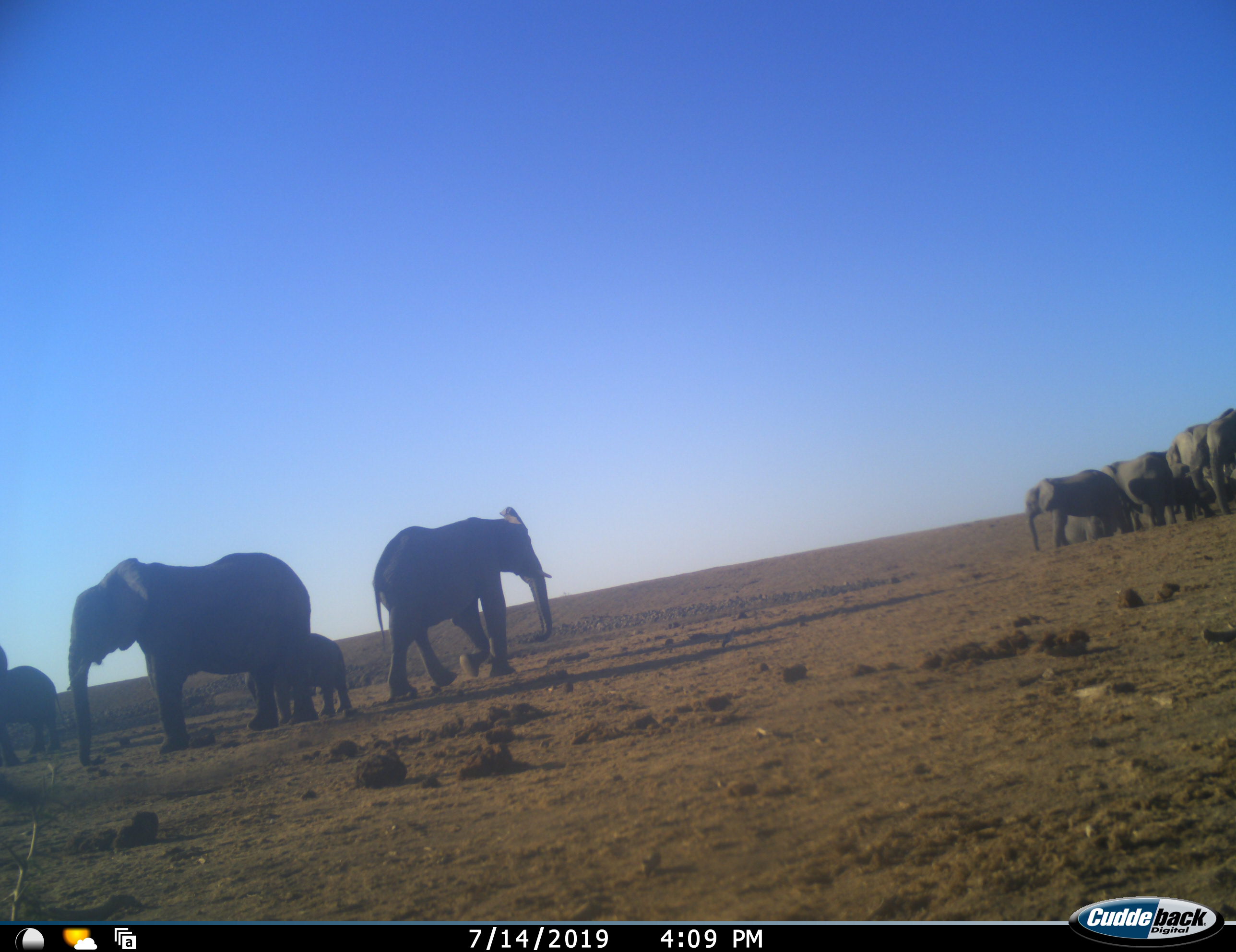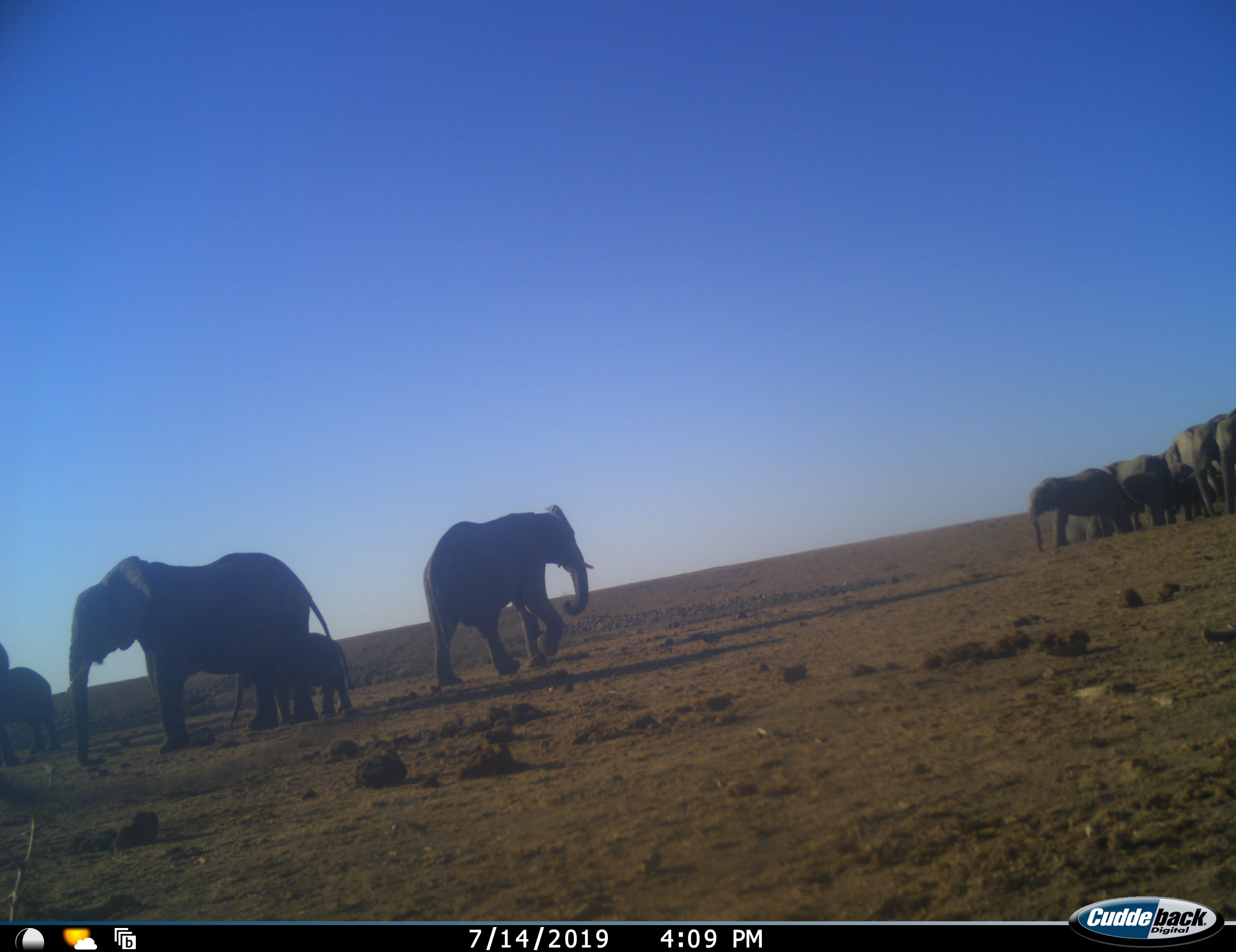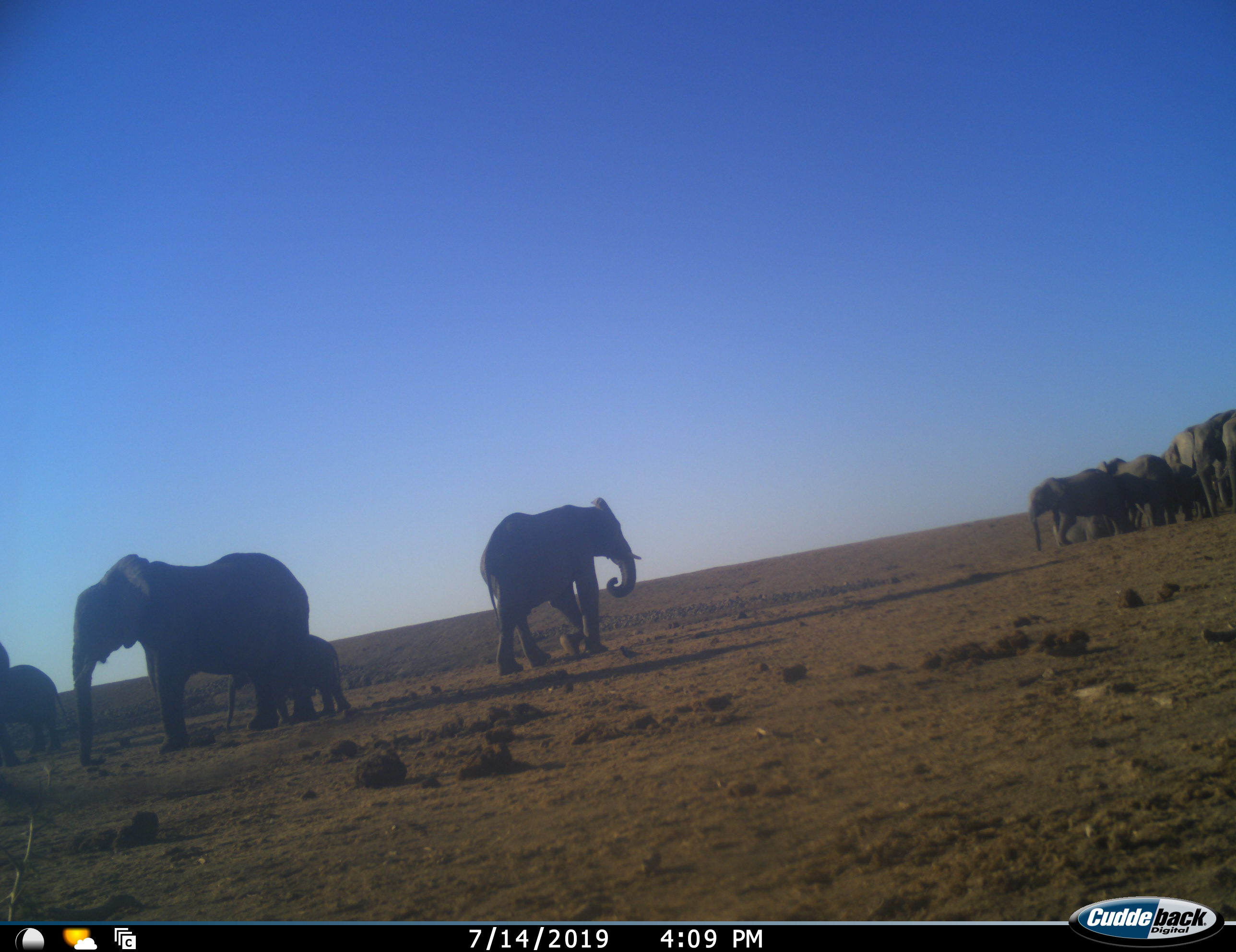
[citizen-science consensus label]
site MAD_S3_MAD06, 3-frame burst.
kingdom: Animalia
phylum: Chordata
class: Mammalia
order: Proboscidea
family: Elephantidae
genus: Loxodonta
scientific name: Loxodonta africana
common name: african bush elephant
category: elephant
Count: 11-50.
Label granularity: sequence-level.